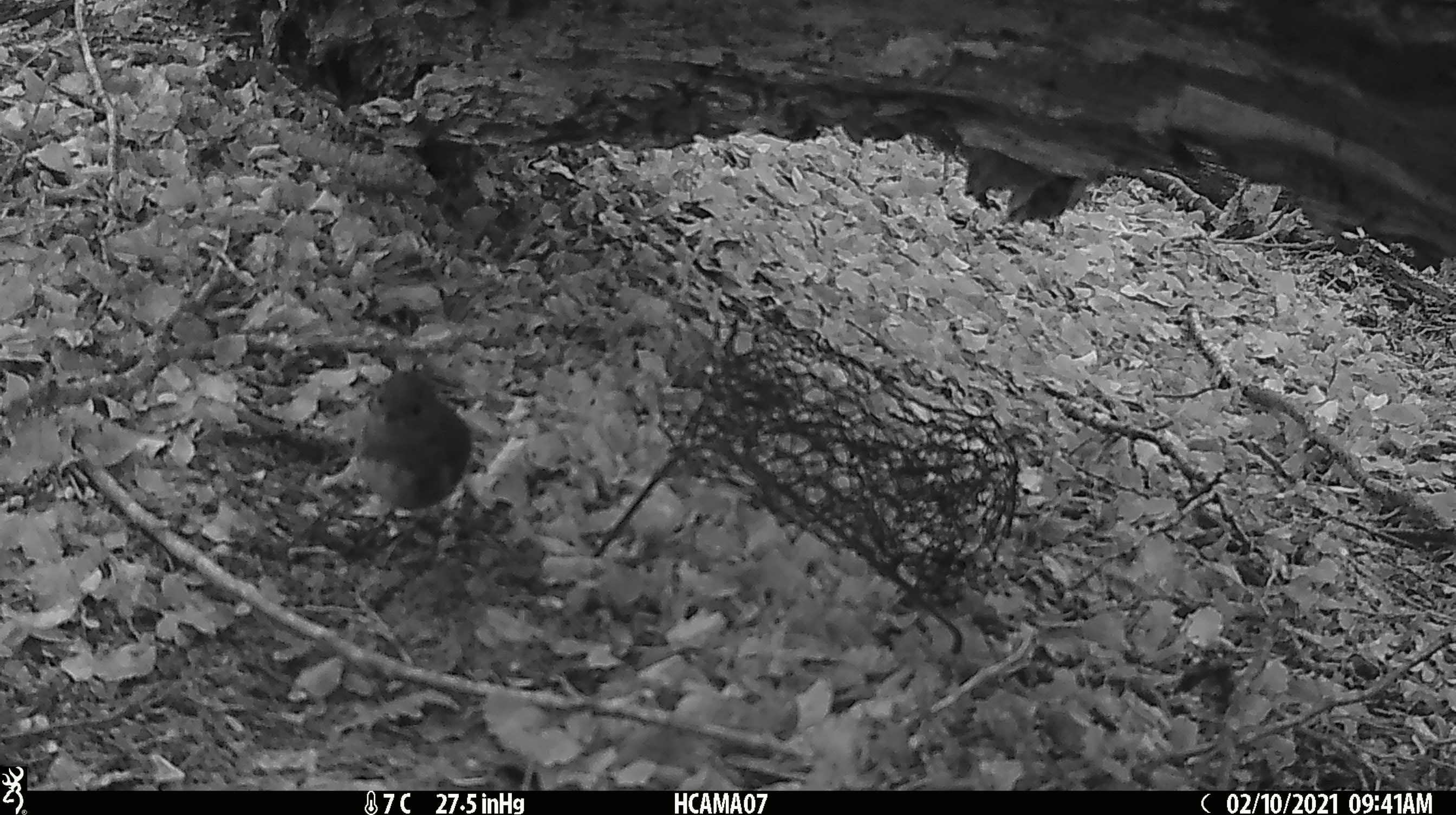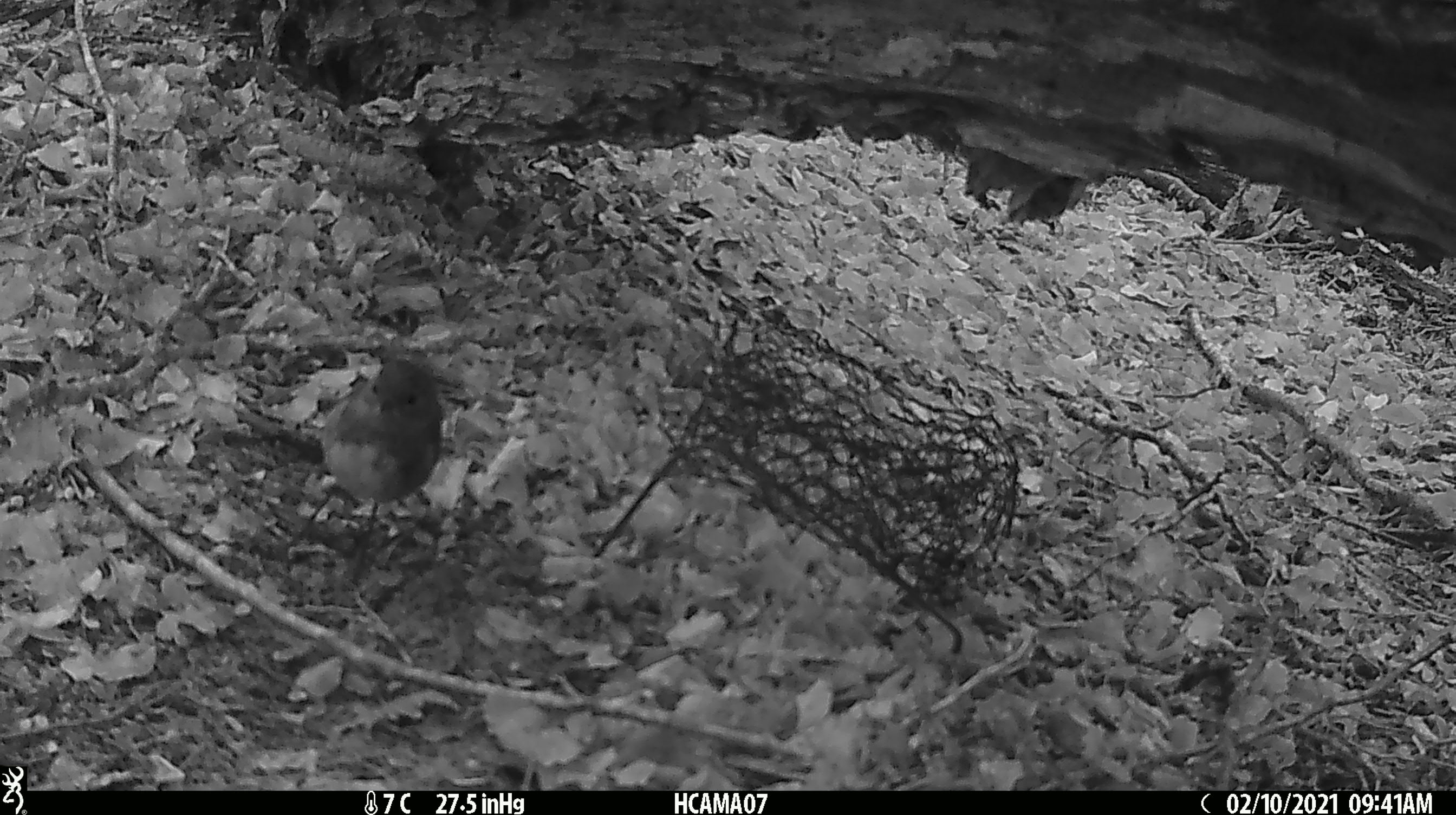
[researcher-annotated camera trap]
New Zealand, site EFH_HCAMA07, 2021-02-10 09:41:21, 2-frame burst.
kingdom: Animalia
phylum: Chordata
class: Aves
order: Passeriformes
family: Petroicidae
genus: Petroica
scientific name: Petroica australis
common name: new zealand robin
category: robin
Robin (new zealand robin) (Petroica australis).